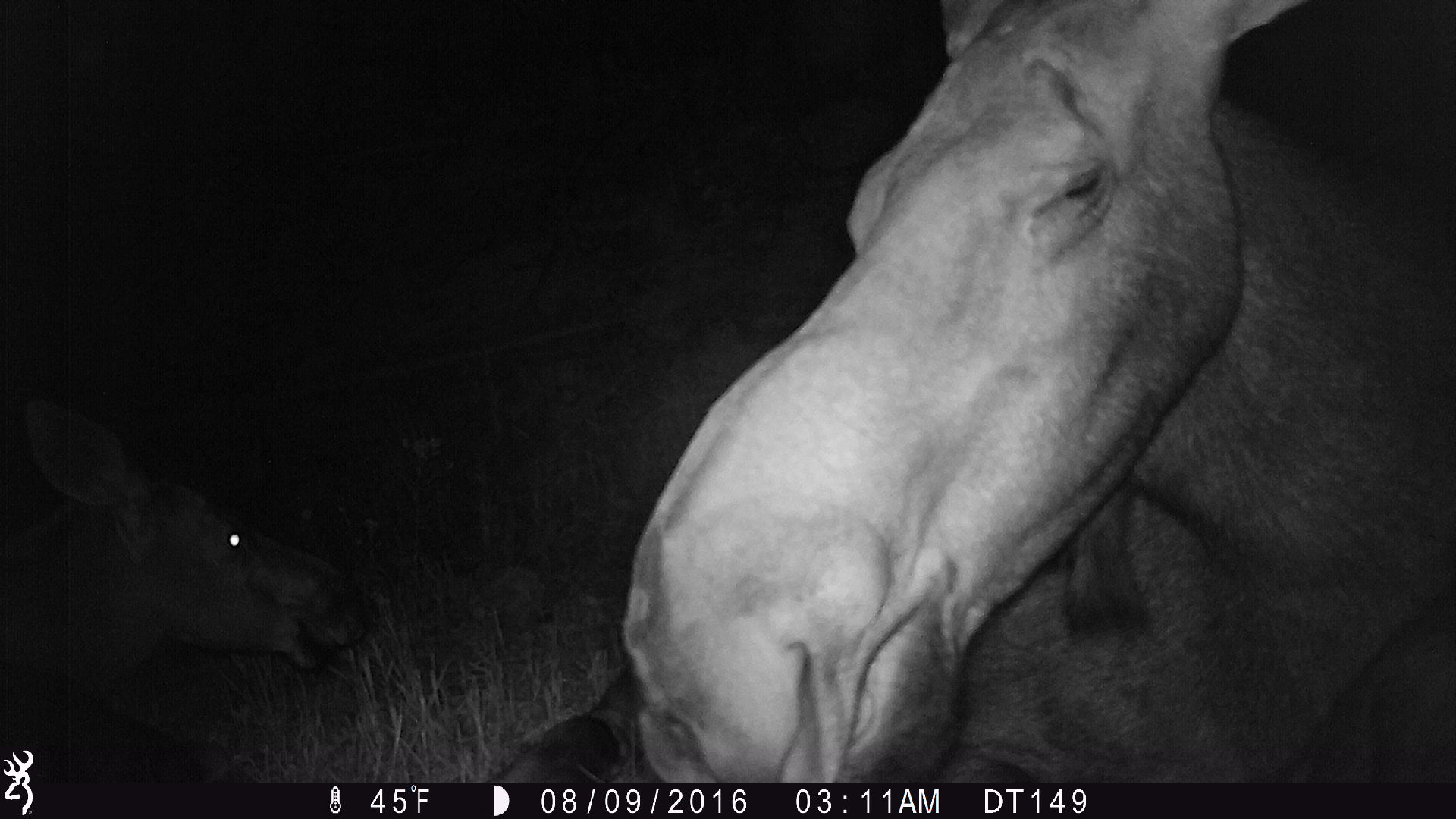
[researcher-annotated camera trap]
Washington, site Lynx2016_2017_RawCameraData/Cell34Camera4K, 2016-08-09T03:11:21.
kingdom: Animalia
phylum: Chordata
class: Mammalia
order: Artiodactyla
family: Cervidae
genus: Alces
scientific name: Alces alces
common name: moose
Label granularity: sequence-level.